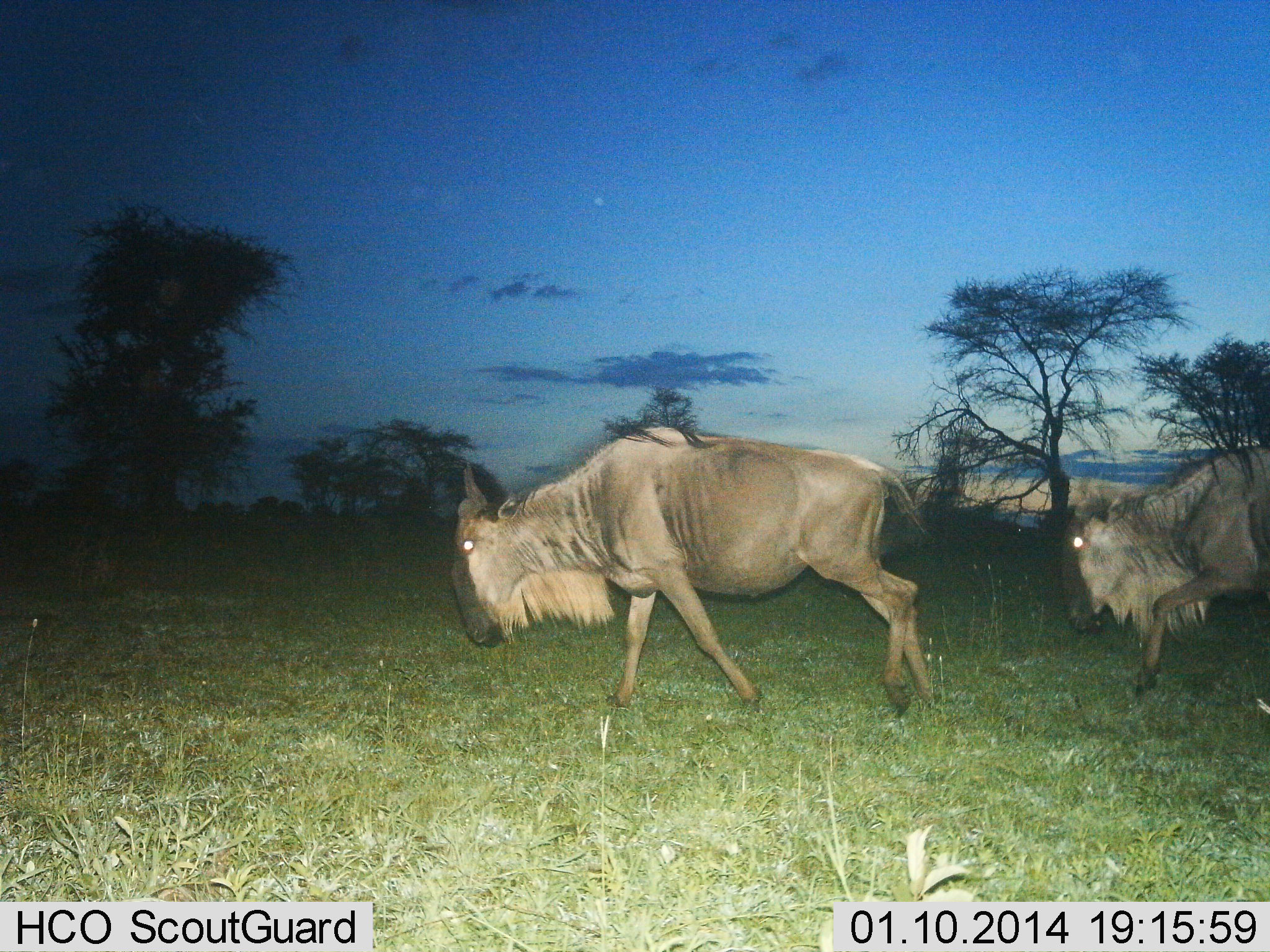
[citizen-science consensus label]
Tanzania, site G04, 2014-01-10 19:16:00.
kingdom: Animalia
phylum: Chordata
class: Mammalia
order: Artiodactyla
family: Bovidae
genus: Connochaetes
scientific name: Connochaetes taurinus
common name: blue wildebeest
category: wildebeest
Wildebeest (blue wildebeest) (Connochaetes taurinus), count 2. Behavior (volunteer vote fractions): standing 10%, resting 0%, moving 100%, interacting 0%. Young present (vote fraction): 0%. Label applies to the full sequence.